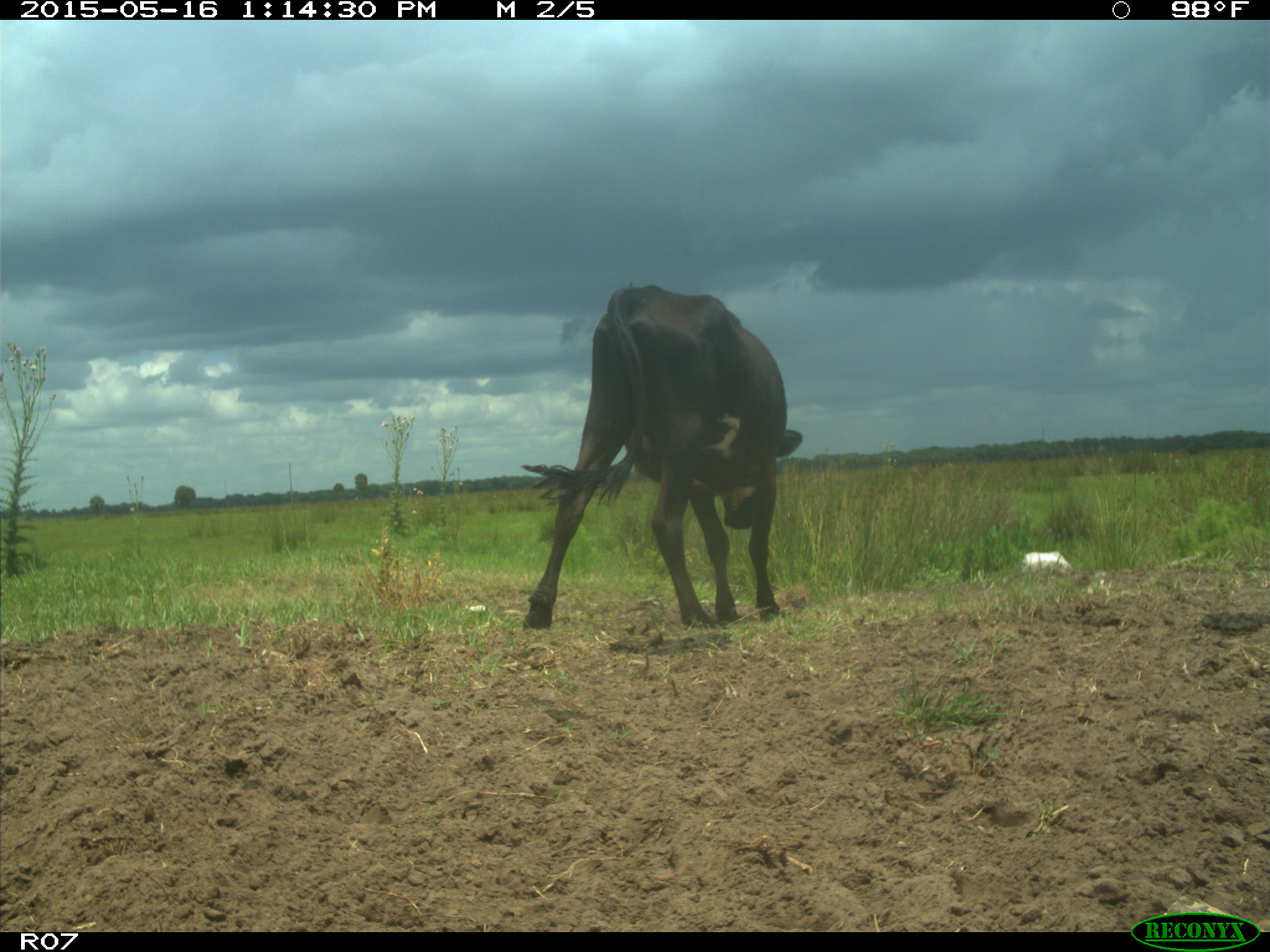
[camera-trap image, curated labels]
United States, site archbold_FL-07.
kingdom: Animalia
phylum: Chordata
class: Mammalia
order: Artiodactyla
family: Bovidae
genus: Bos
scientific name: Bos taurus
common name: domestic cow